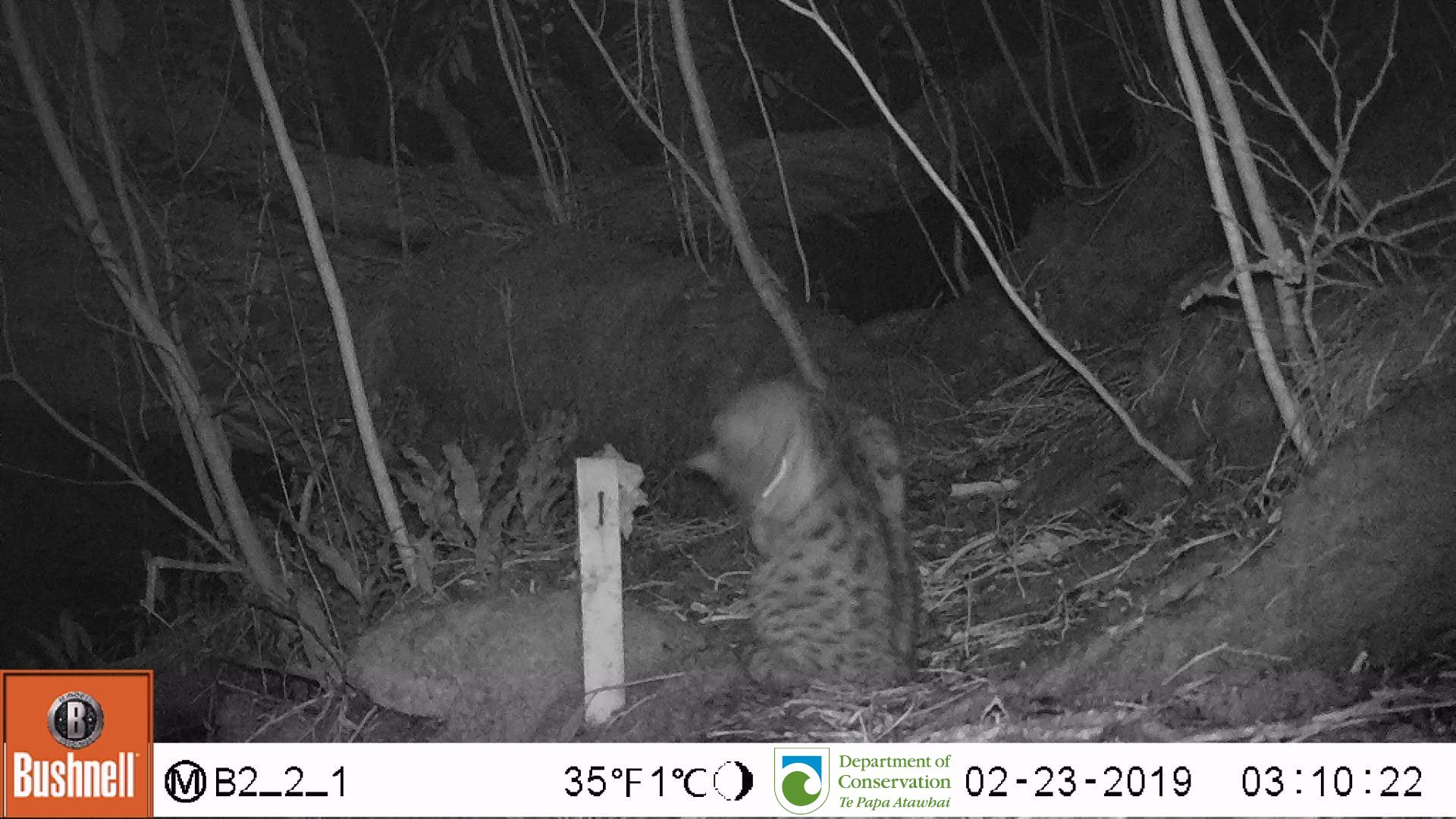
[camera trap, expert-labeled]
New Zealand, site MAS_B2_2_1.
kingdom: Animalia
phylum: Chordata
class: Mammalia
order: Carnivora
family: Felidae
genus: Felis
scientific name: Felis catus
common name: domestic cat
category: cat